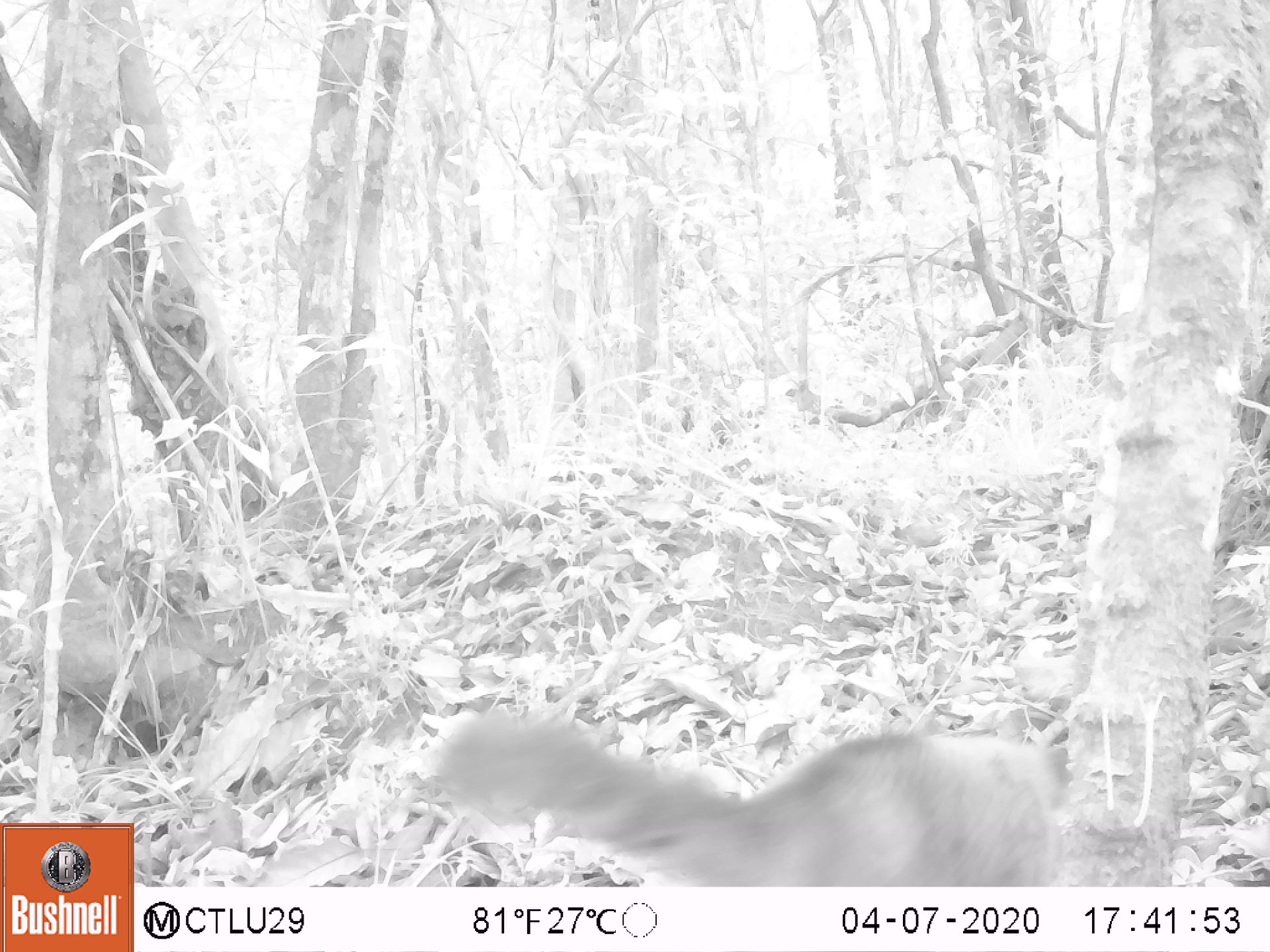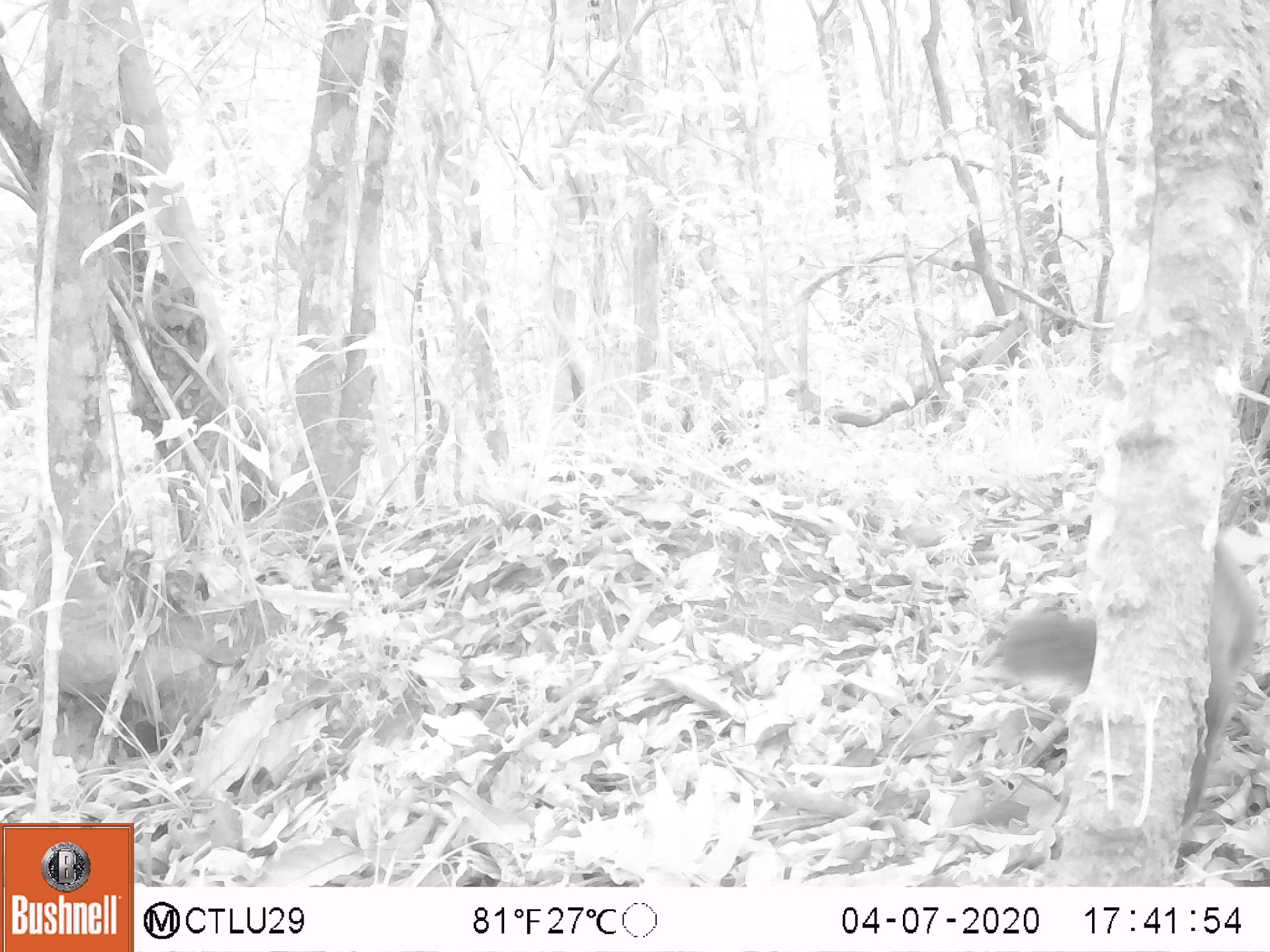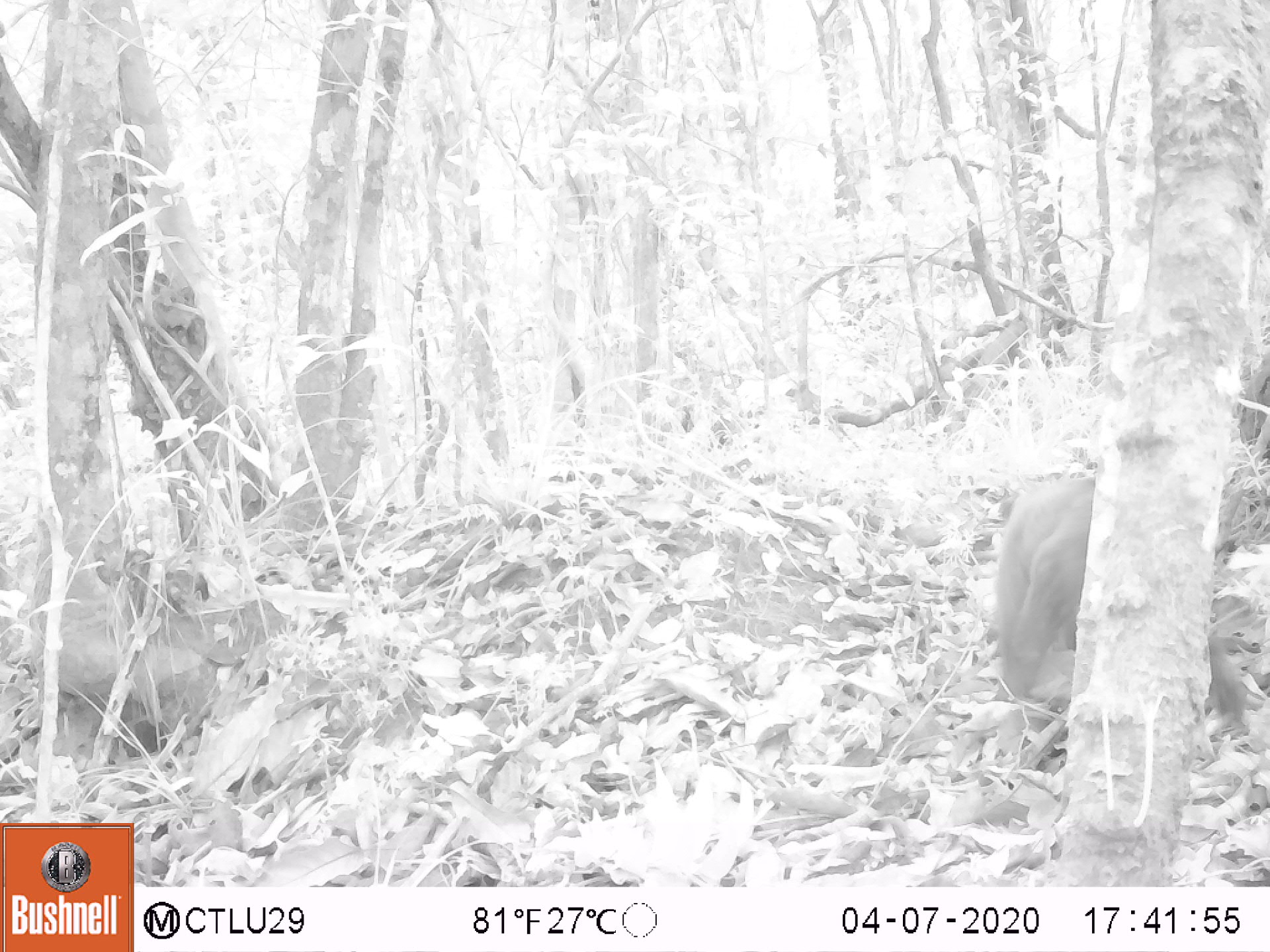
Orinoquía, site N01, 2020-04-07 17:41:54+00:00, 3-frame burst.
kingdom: Animalia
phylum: Chordata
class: Mammalia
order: Carnivora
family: Procyonidae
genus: Nasua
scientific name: Nasua nasua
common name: south american coati